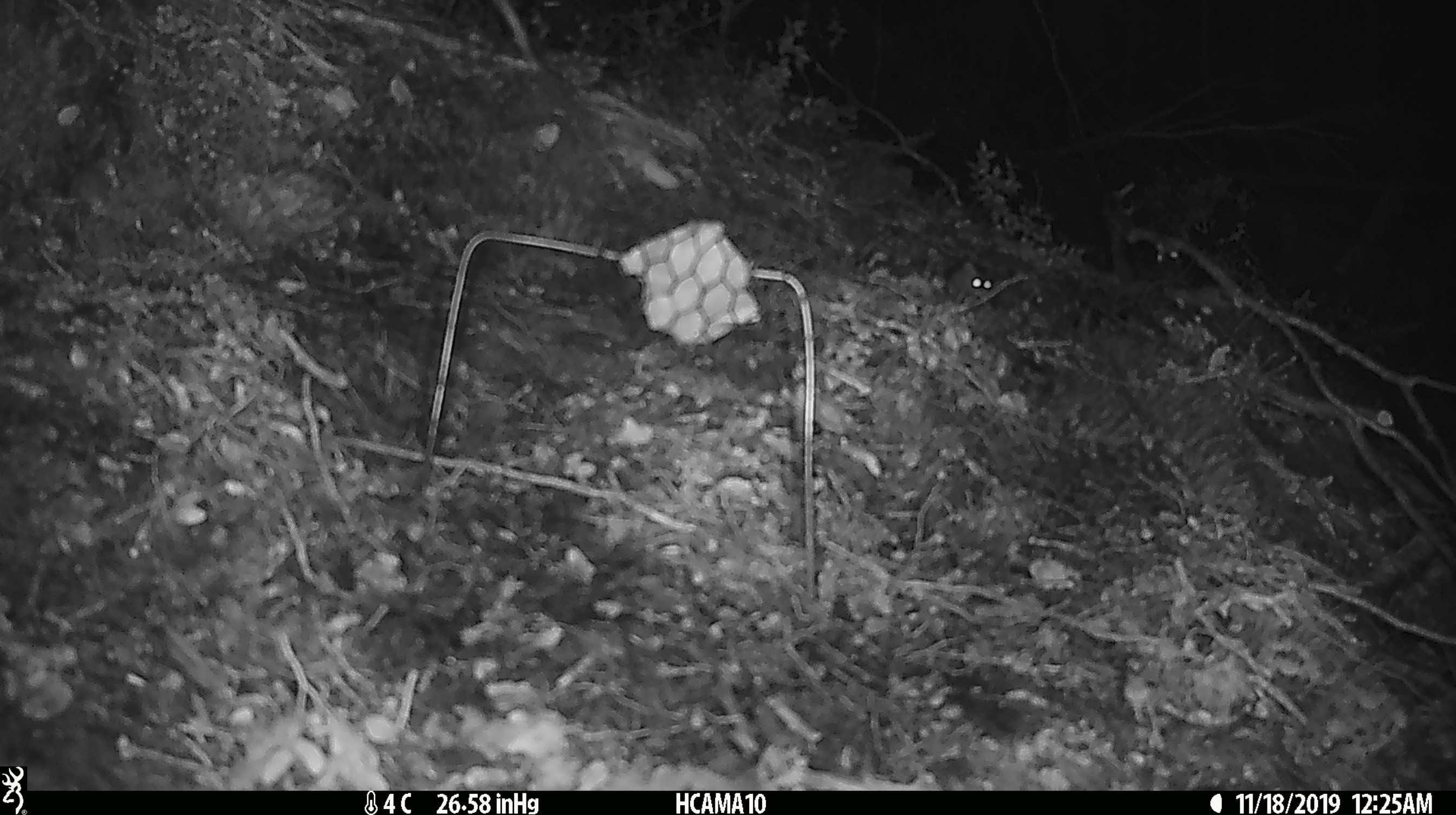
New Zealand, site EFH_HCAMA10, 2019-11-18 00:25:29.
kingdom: Animalia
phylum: Chordata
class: Mammalia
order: Rodentia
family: Muridae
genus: Mus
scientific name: Mus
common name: mouse